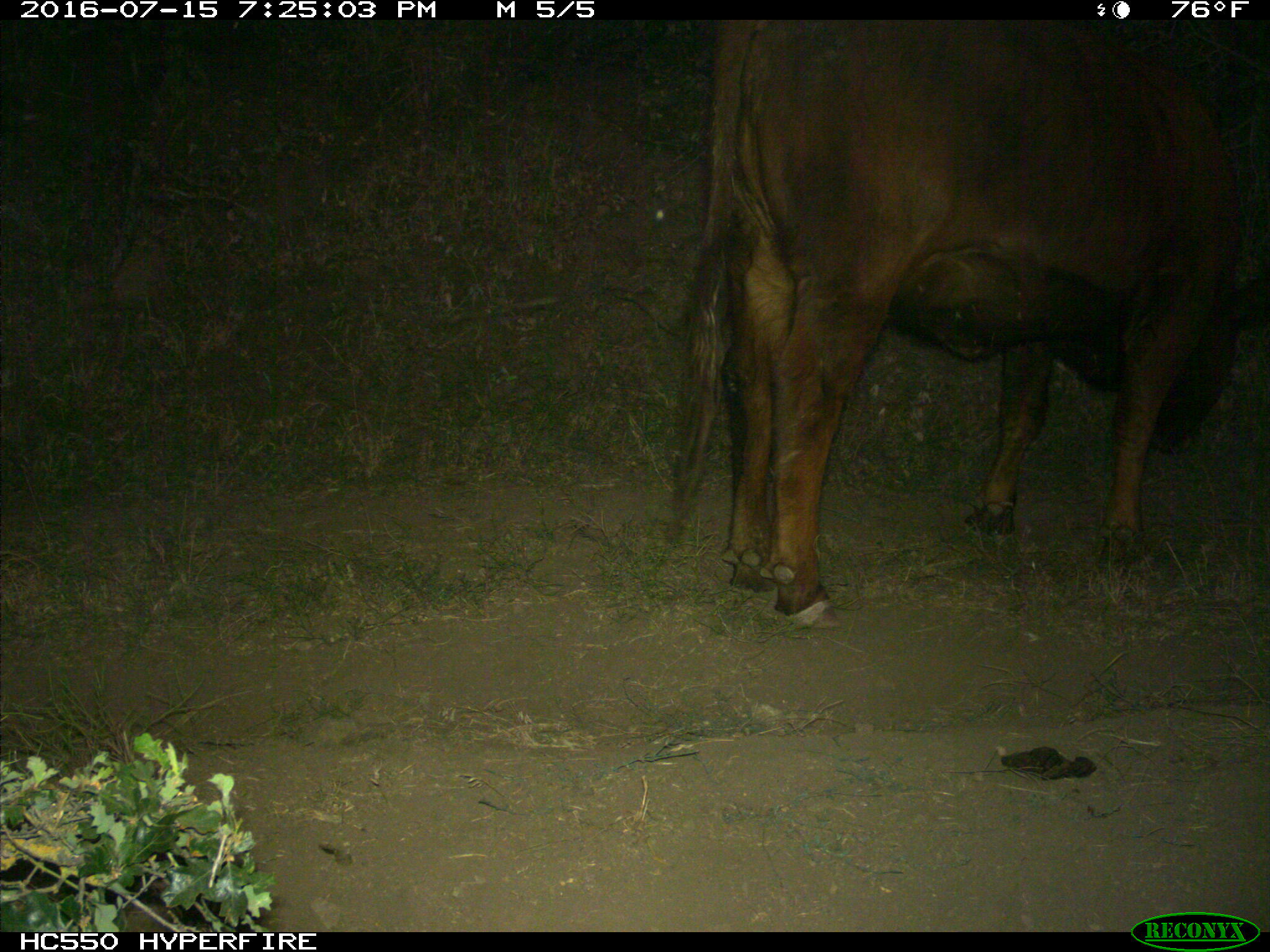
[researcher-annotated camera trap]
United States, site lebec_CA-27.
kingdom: Animalia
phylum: Chordata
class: Mammalia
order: Artiodactyla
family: Bovidae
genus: Bos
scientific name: Bos taurus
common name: domestic cow